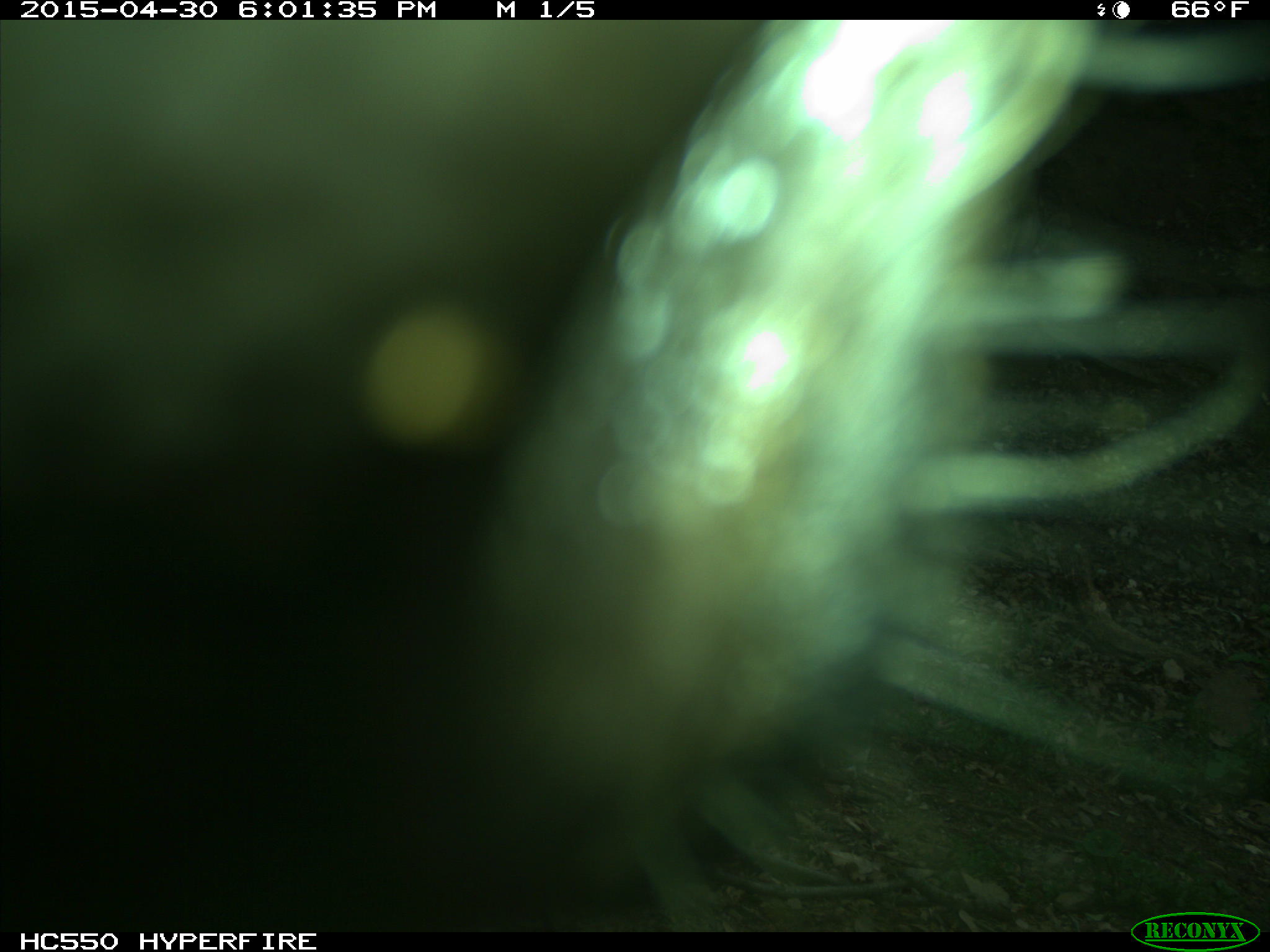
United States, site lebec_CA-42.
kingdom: Animalia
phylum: Chordata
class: Mammalia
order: Artiodactyla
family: Bovidae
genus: Bos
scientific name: Bos taurus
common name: domestic cow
Bos taurus (domestic cow).